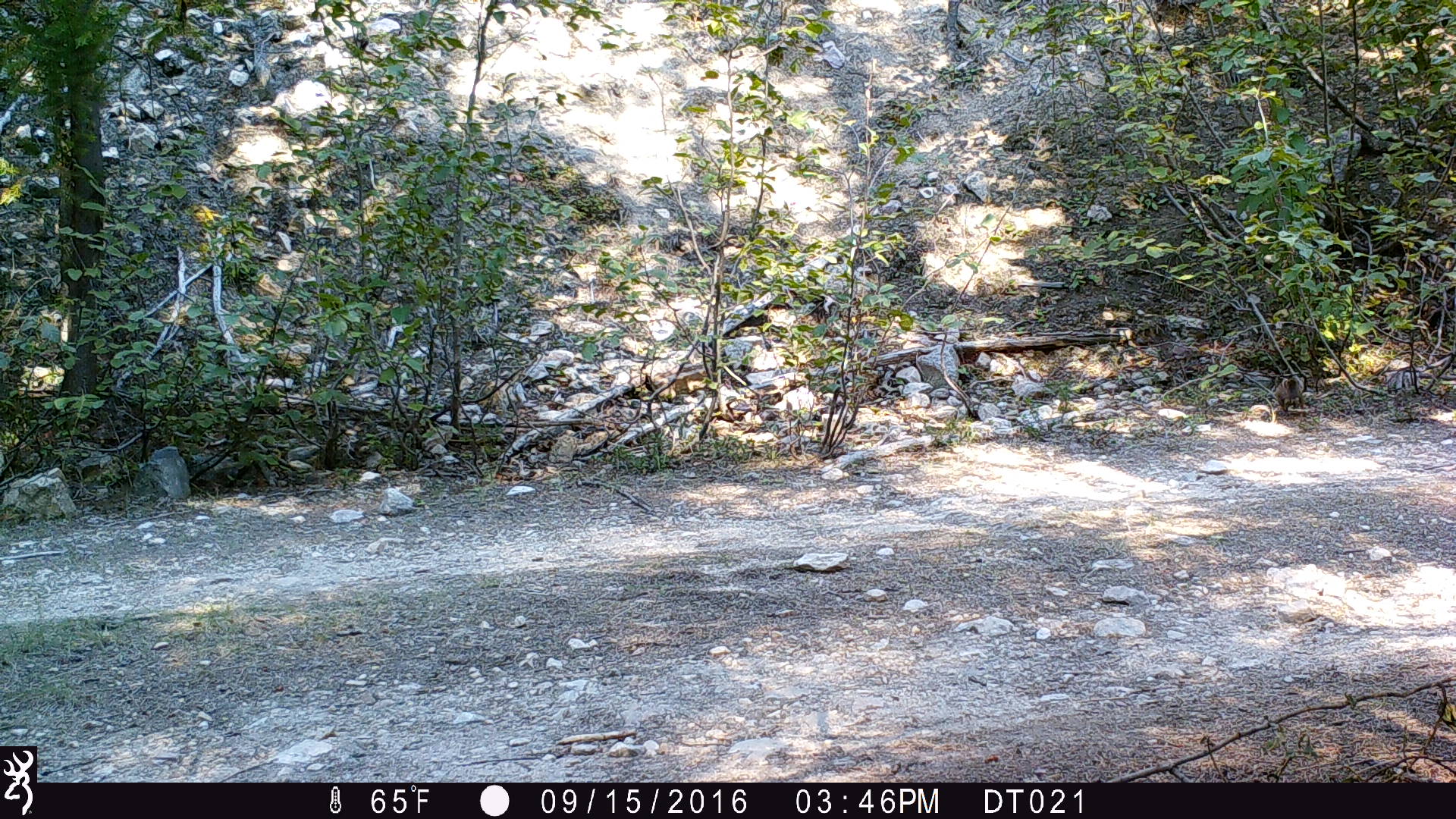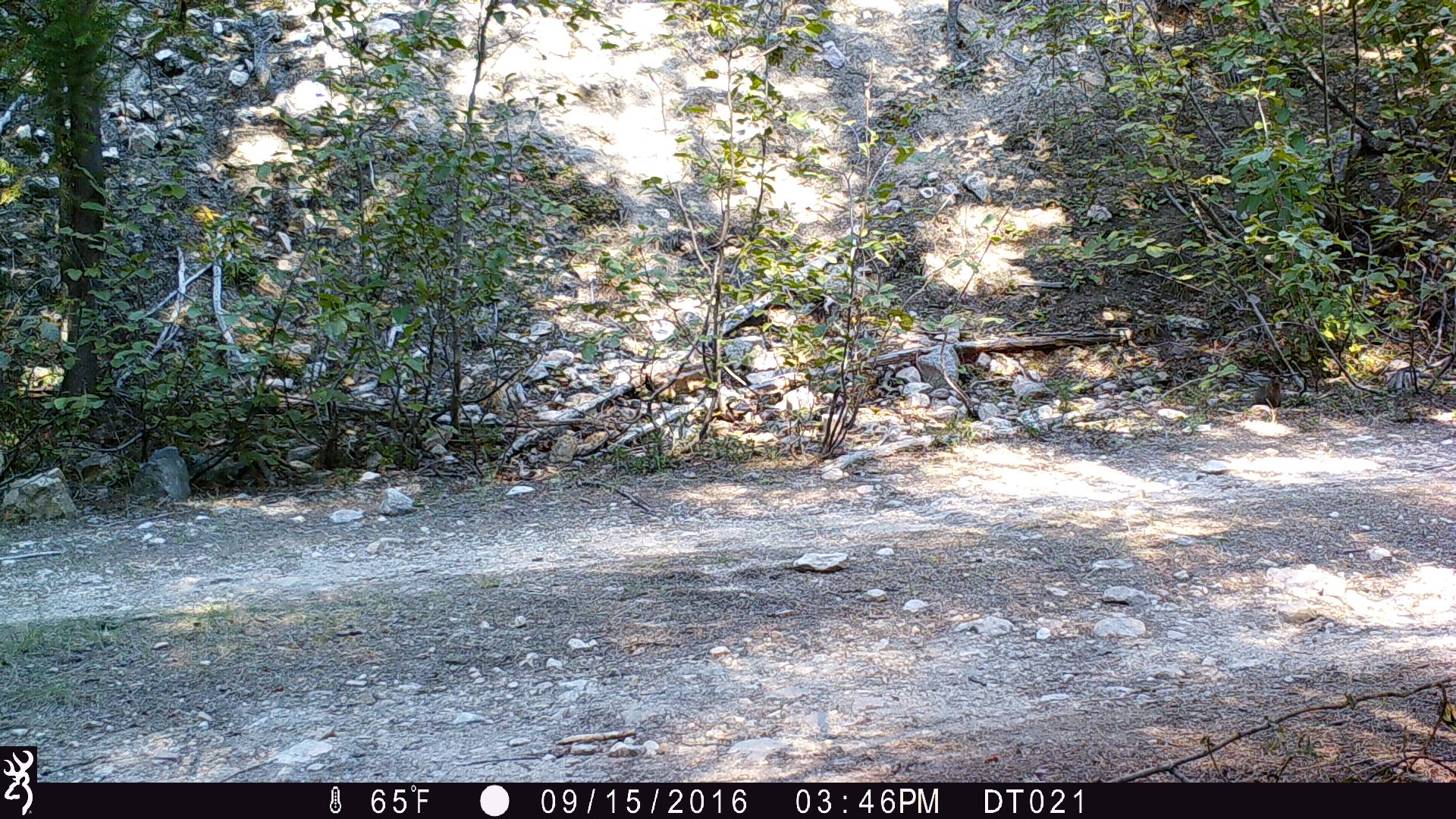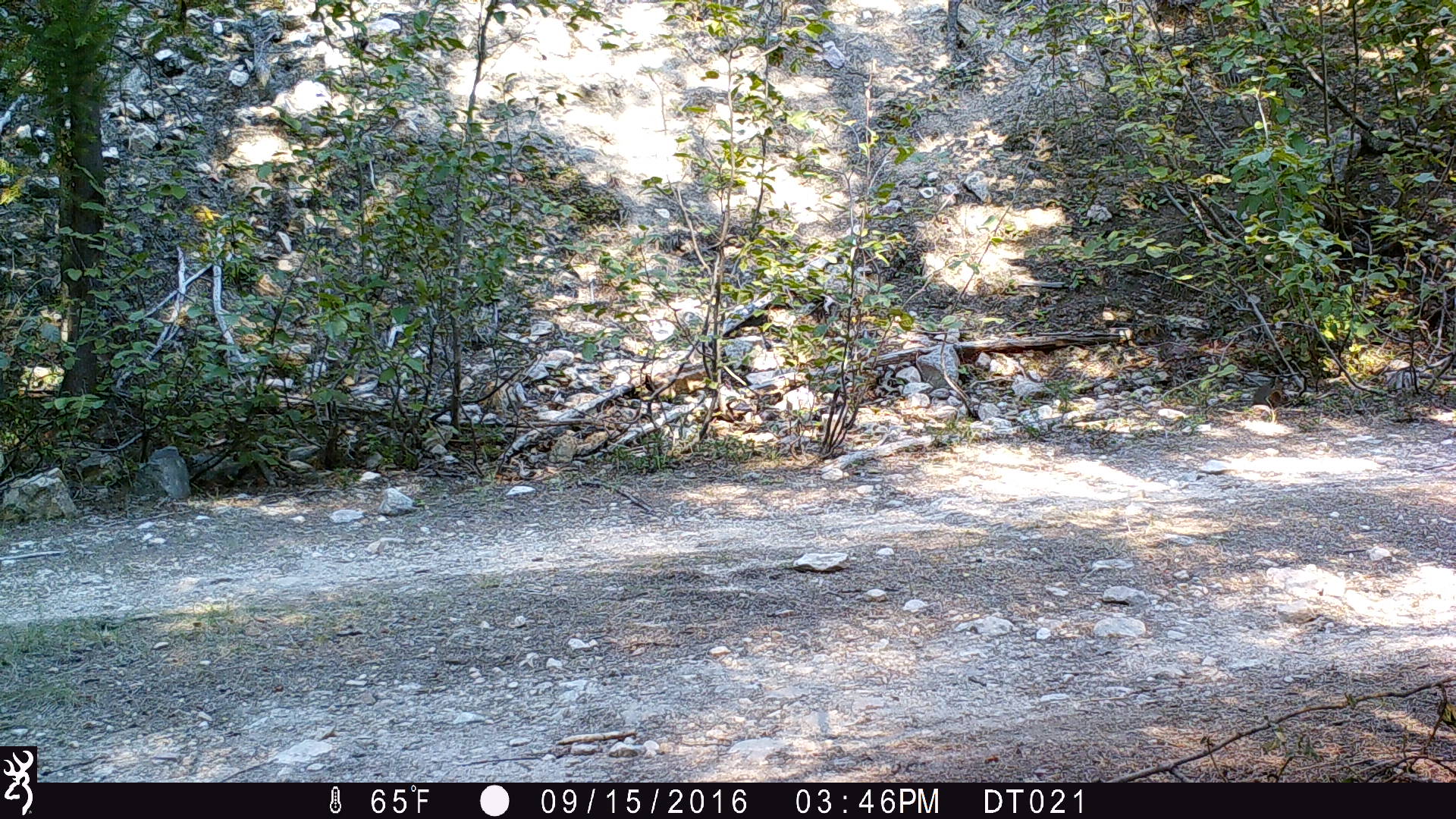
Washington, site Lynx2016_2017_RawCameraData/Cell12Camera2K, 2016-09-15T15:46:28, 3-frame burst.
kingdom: Animalia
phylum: Chordata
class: Mammalia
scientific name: Mammalia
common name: small mammal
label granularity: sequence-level